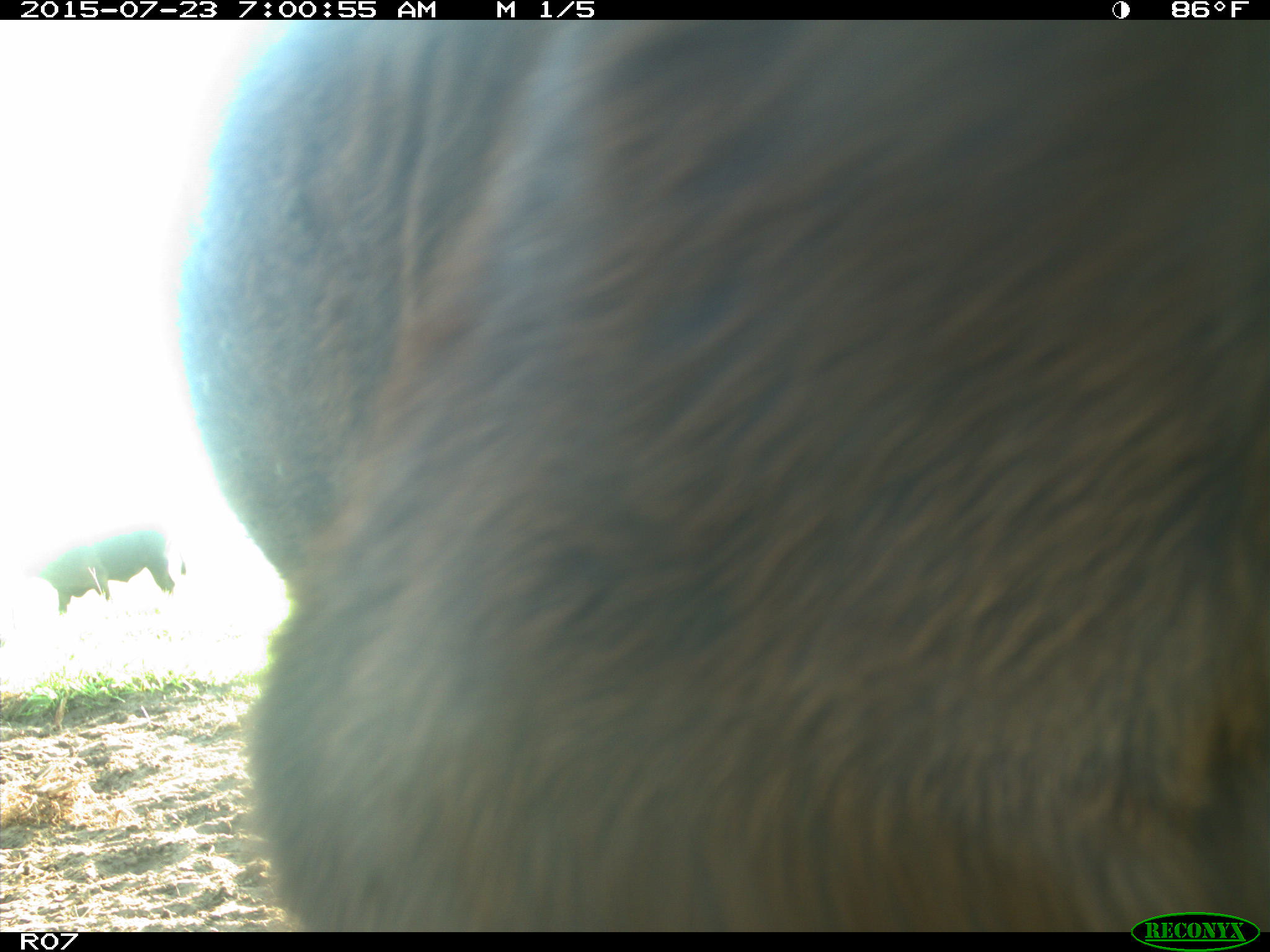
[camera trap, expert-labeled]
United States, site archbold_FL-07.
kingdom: Animalia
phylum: Chordata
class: Mammalia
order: Artiodactyla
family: Bovidae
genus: Bos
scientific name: Bos taurus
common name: domestic cow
Bos taurus (domestic cow).